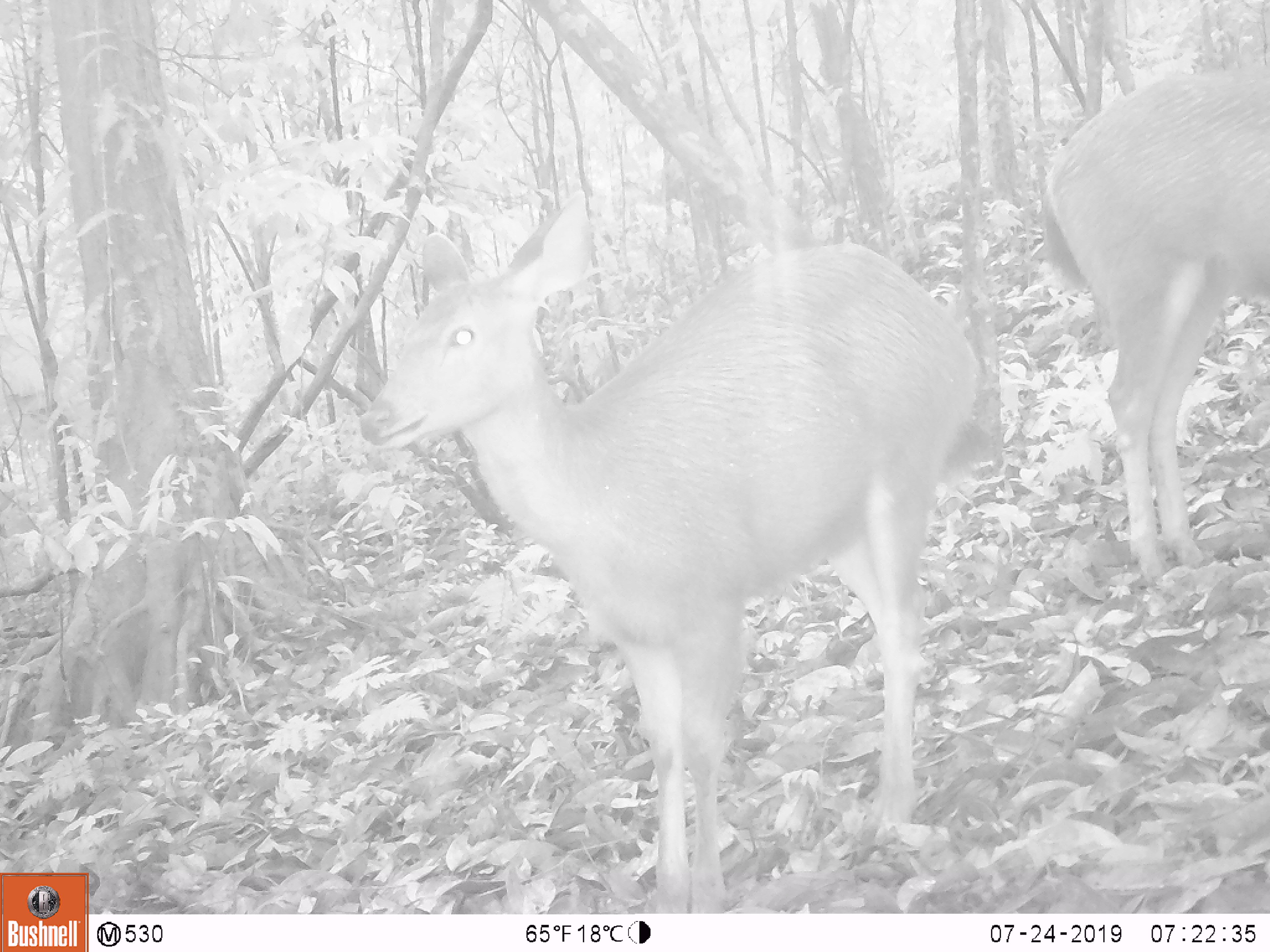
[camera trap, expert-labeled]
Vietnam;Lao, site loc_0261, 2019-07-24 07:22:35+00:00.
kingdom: Animalia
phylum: Chordata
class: Mammalia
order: Artiodactyla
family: Cervidae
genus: Rusa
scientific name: Rusa unicolor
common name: sambar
Sambar (Rusa unicolor). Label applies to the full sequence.